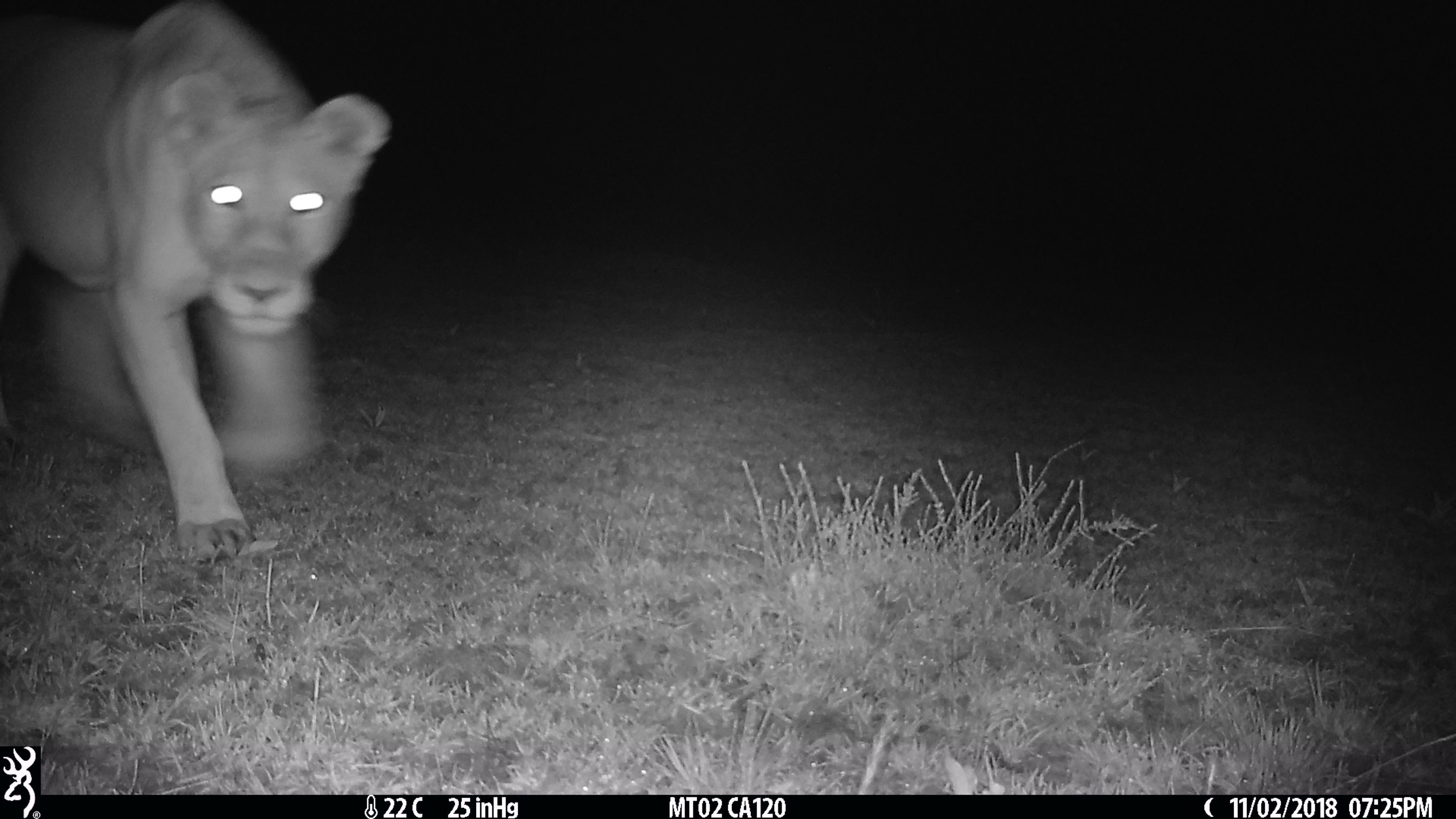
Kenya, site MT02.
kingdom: Animalia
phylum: Chordata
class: Mammalia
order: Carnivora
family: Felidae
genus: Panthera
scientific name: Panthera leo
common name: lion